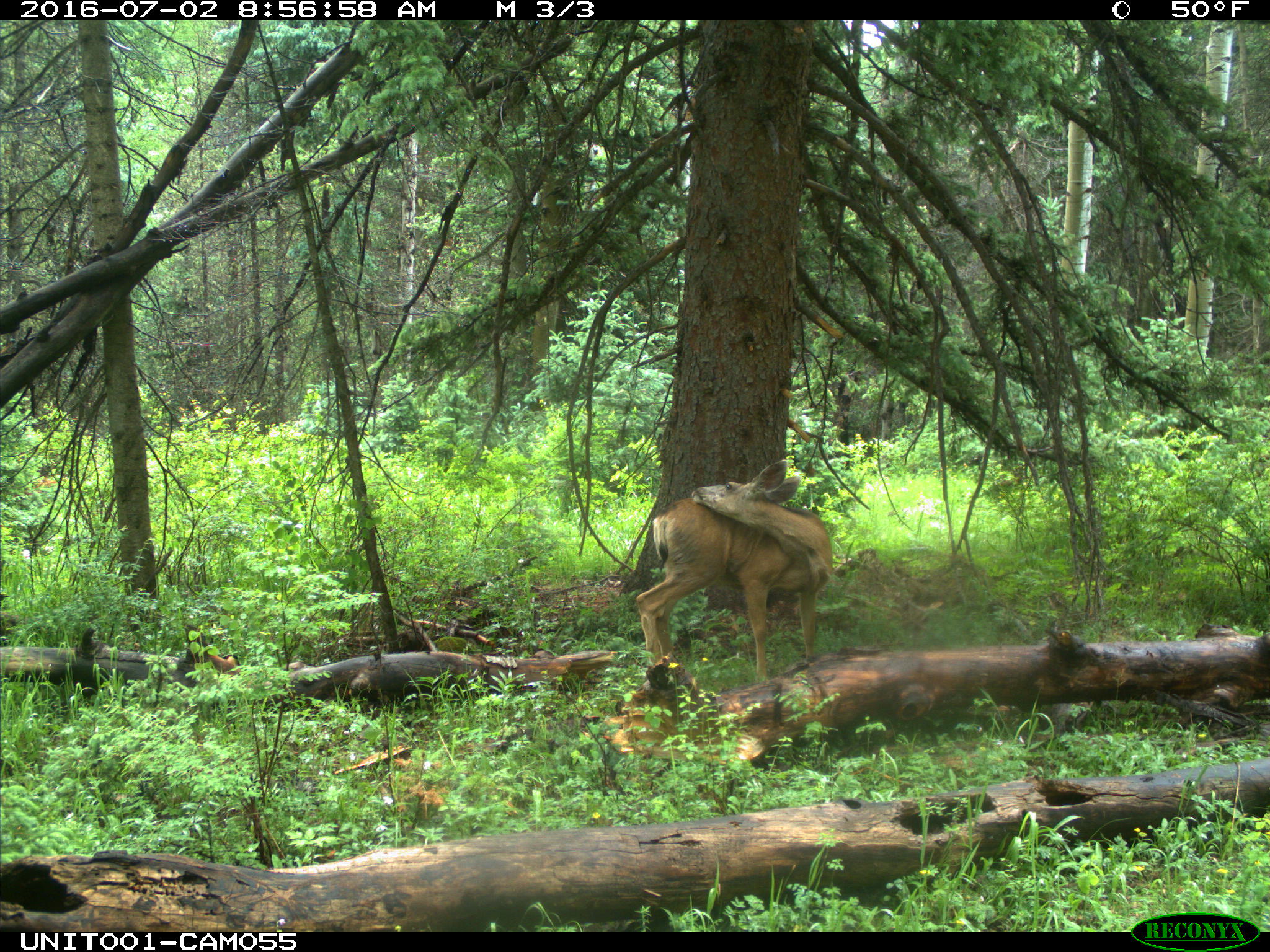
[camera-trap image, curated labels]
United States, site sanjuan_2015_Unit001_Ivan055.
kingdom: Animalia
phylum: Chordata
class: Mammalia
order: Artiodactyla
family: Cervidae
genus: Odocoileus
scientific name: Odocoileus hemionus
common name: mule deer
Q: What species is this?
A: Odocoileus hemionus (mule deer).